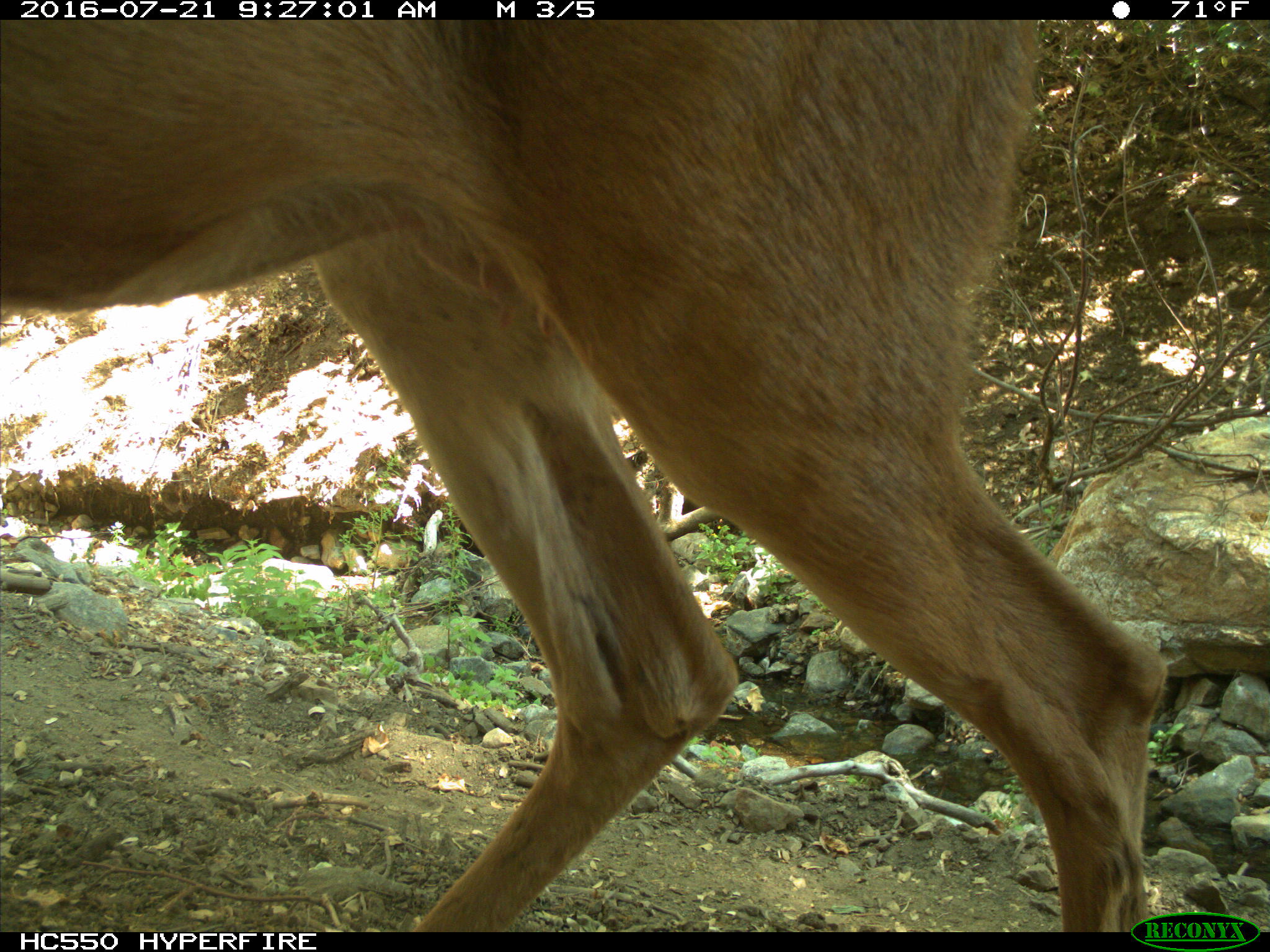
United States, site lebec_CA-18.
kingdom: Animalia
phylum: Chordata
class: Mammalia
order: Artiodactyla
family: Cervidae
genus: Odocoileus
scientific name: Odocoileus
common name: deer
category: unidentified deer